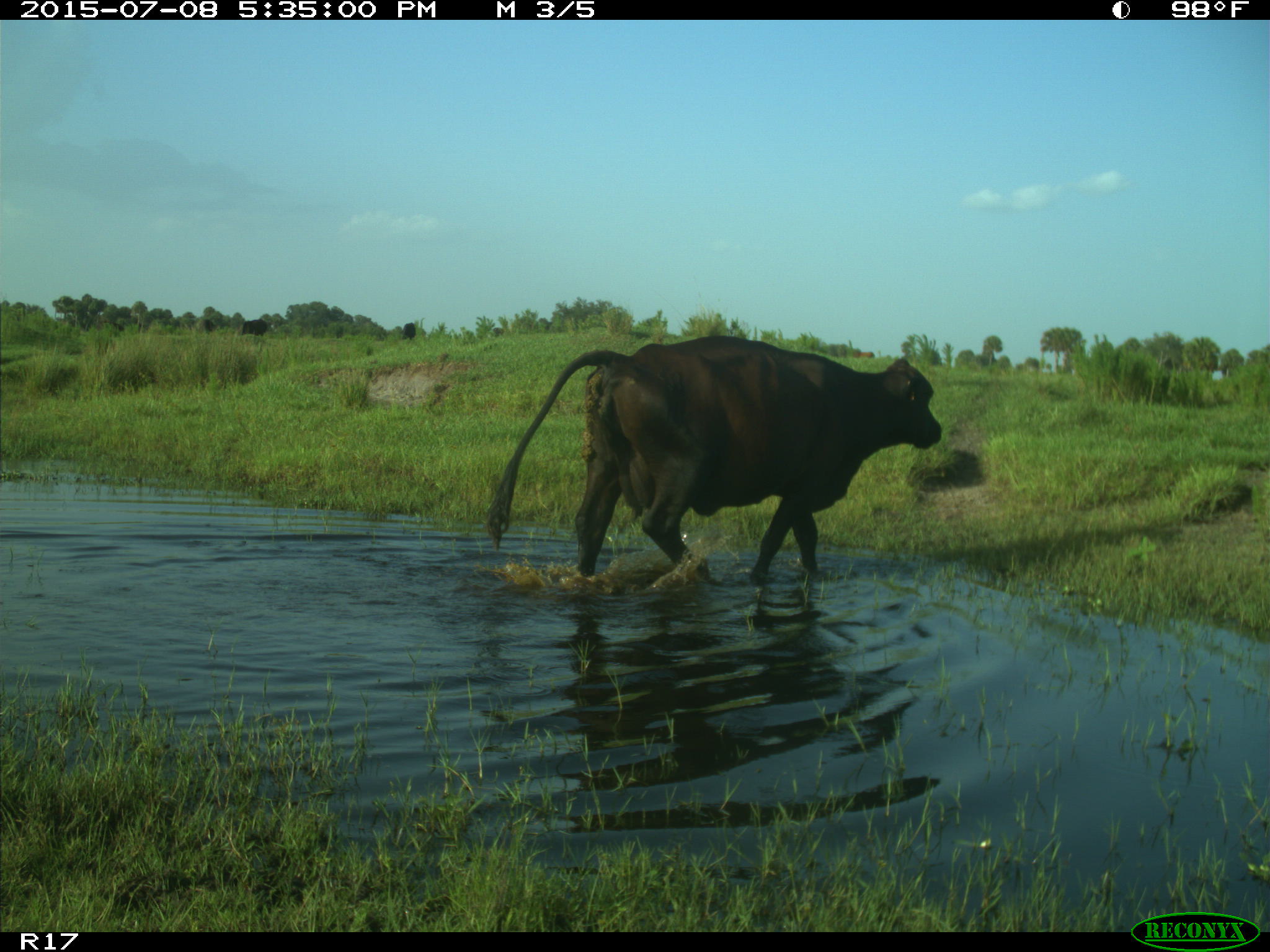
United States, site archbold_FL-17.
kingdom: Animalia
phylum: Chordata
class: Mammalia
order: Artiodactyla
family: Bovidae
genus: Bos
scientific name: Bos taurus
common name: domestic cow